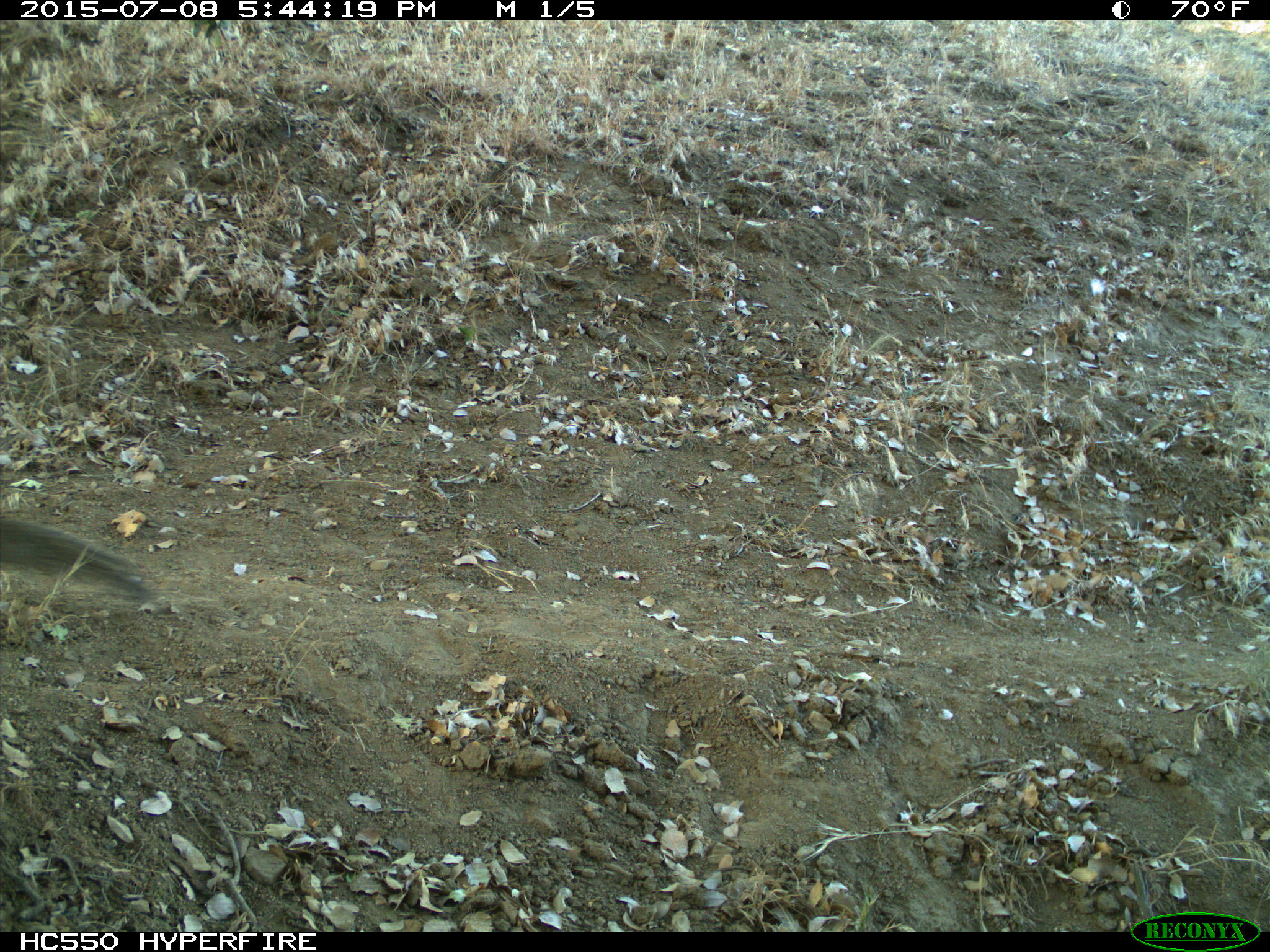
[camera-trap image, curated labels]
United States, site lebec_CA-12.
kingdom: Animalia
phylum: Chordata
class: Mammalia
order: Rodentia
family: Sciuridae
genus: Otospermophilus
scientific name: Otospermophilus beecheyi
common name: california ground squirrel